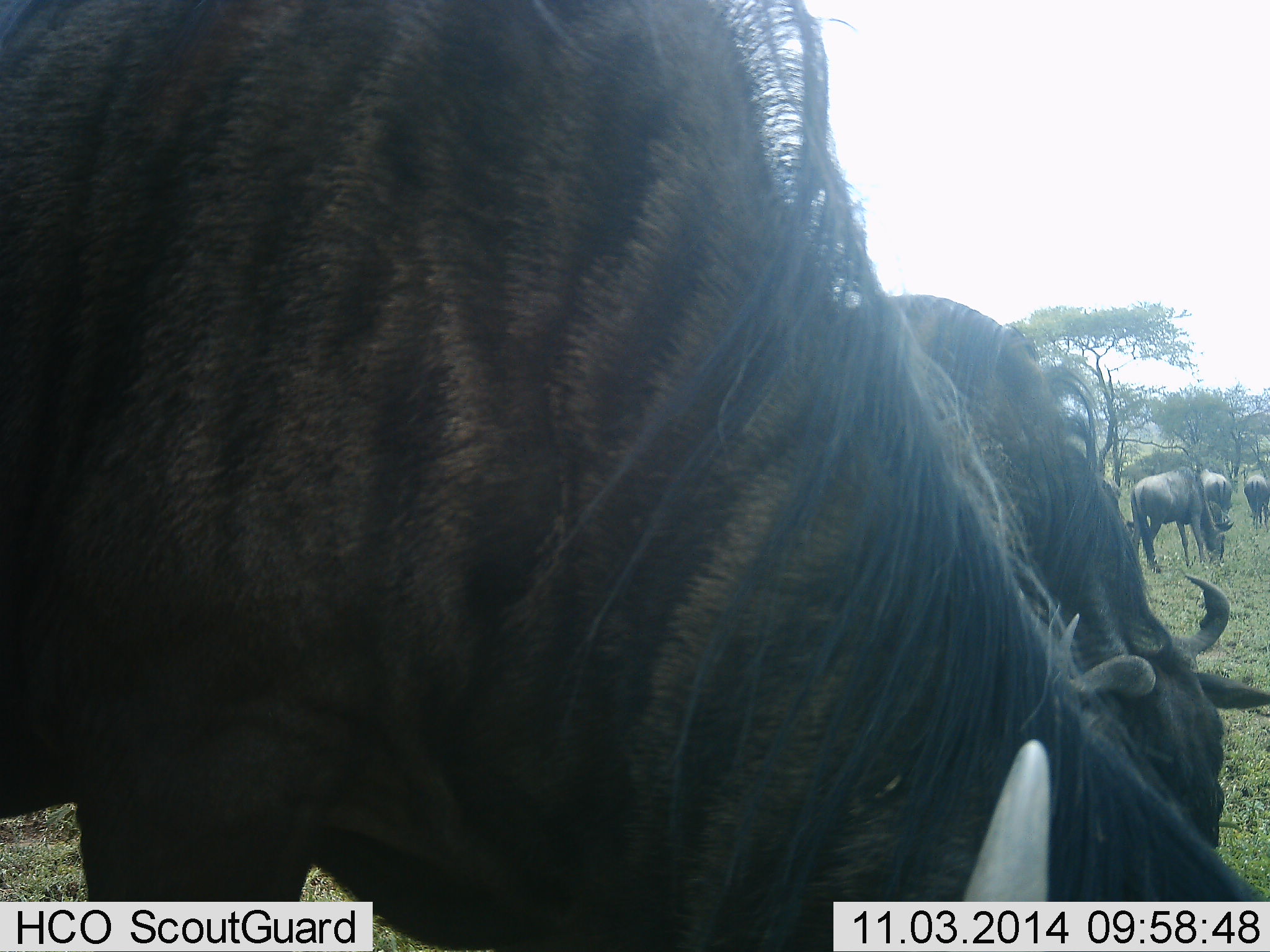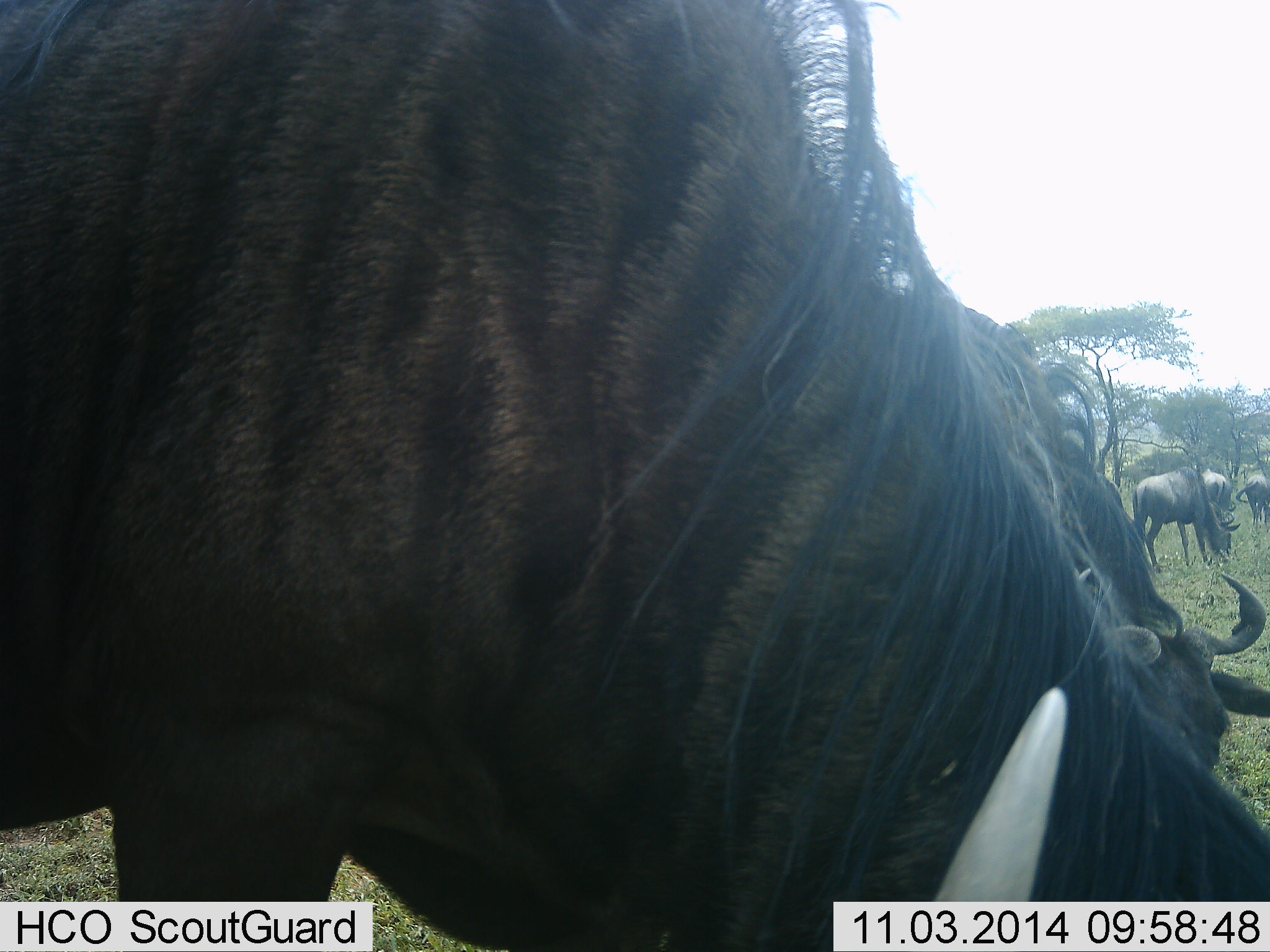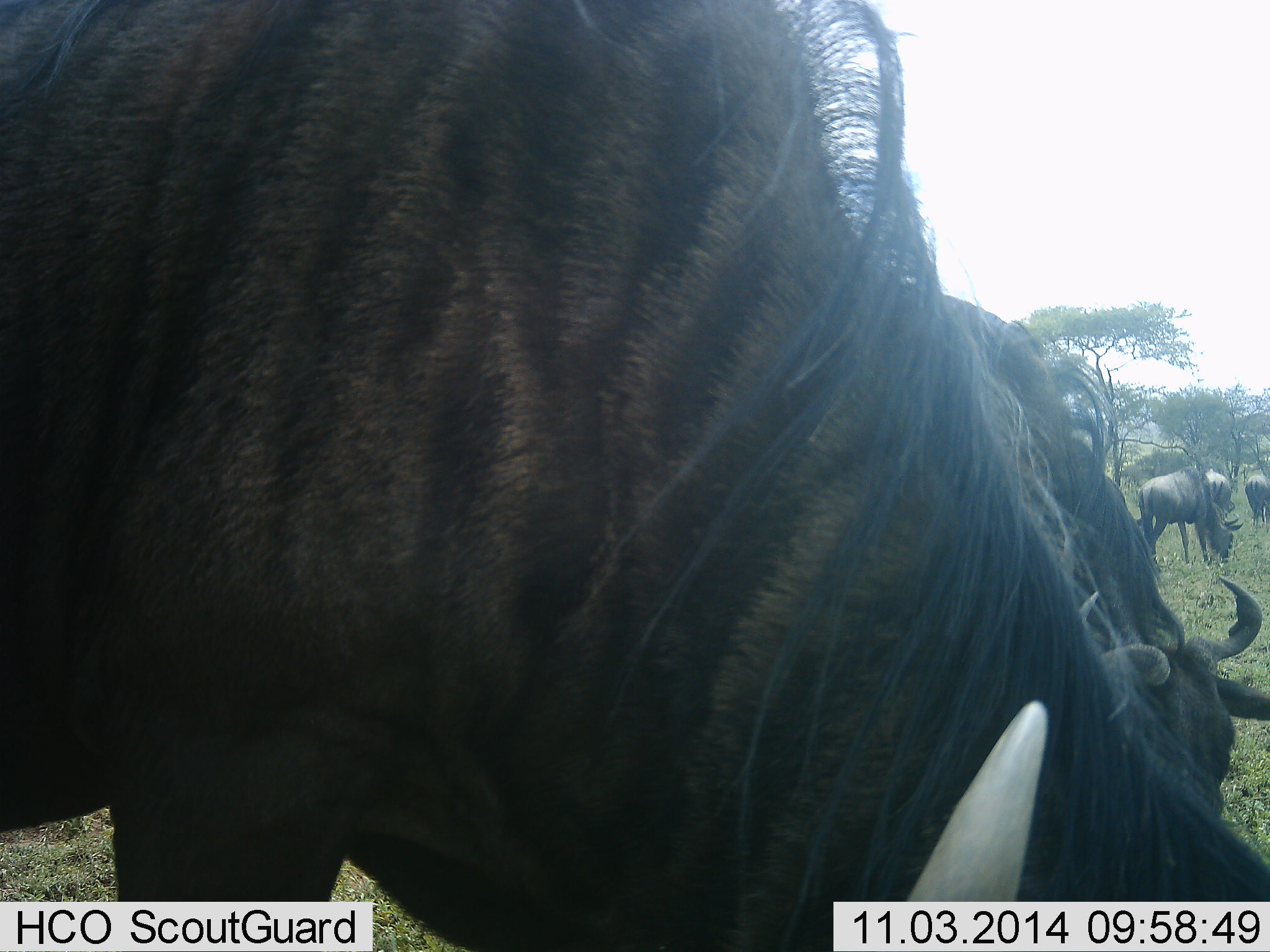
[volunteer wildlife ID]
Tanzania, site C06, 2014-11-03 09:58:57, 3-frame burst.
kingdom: Animalia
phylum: Chordata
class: Mammalia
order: Artiodactyla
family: Bovidae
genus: Connochaetes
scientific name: Connochaetes taurinus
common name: blue wildebeest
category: wildebeest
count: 5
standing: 30%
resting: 0%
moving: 0%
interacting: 0%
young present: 0%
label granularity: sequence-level